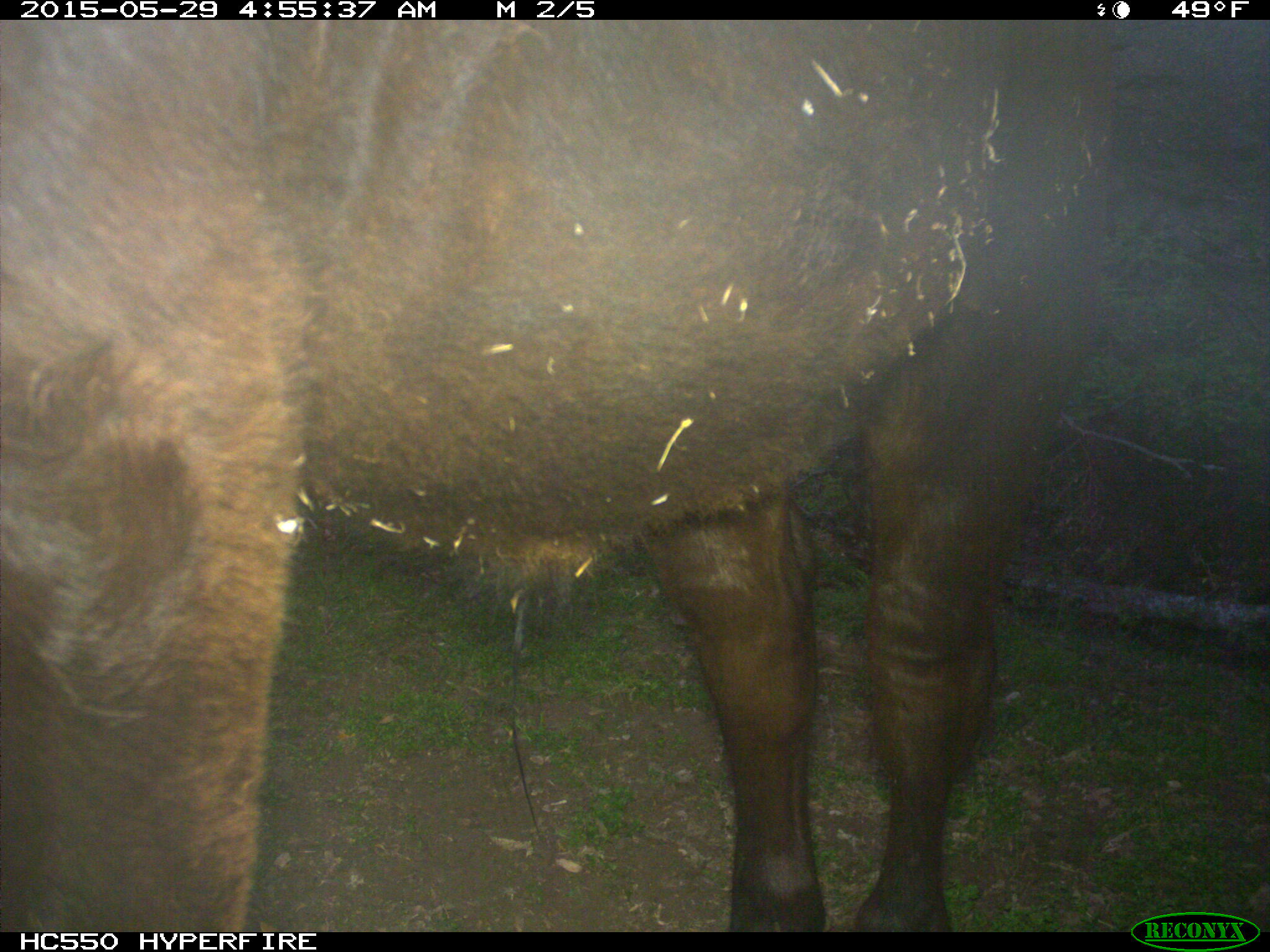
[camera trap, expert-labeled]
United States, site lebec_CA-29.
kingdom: Animalia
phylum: Chordata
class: Mammalia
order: Artiodactyla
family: Bovidae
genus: Bos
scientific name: Bos taurus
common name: domestic cow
Bos taurus (domestic cow).